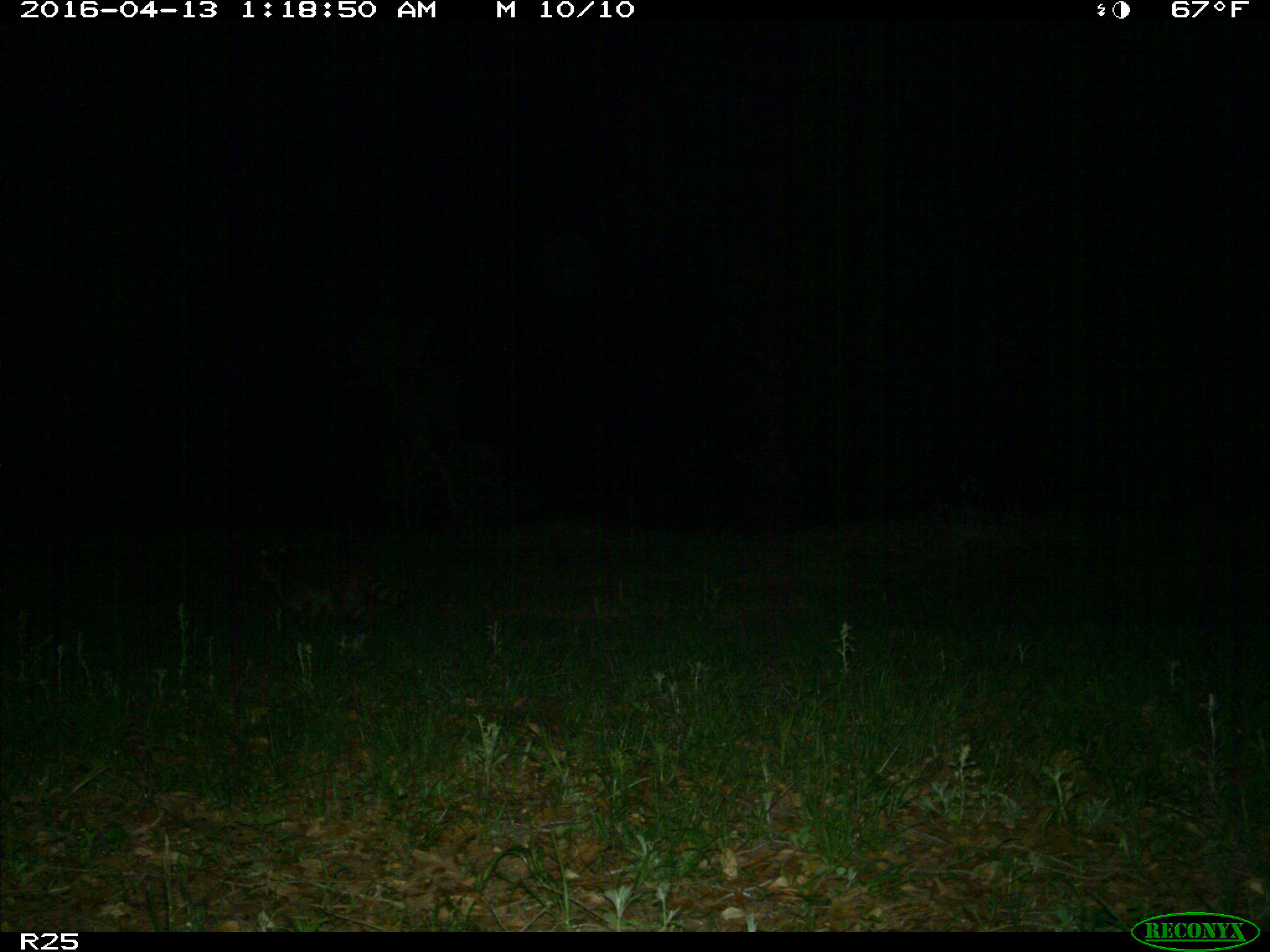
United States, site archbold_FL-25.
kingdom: Animalia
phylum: Chordata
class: Mammalia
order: Carnivora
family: Procyonidae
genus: Procyon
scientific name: Procyon lotor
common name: common raccoon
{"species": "Procyon lotor (common raccoon)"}